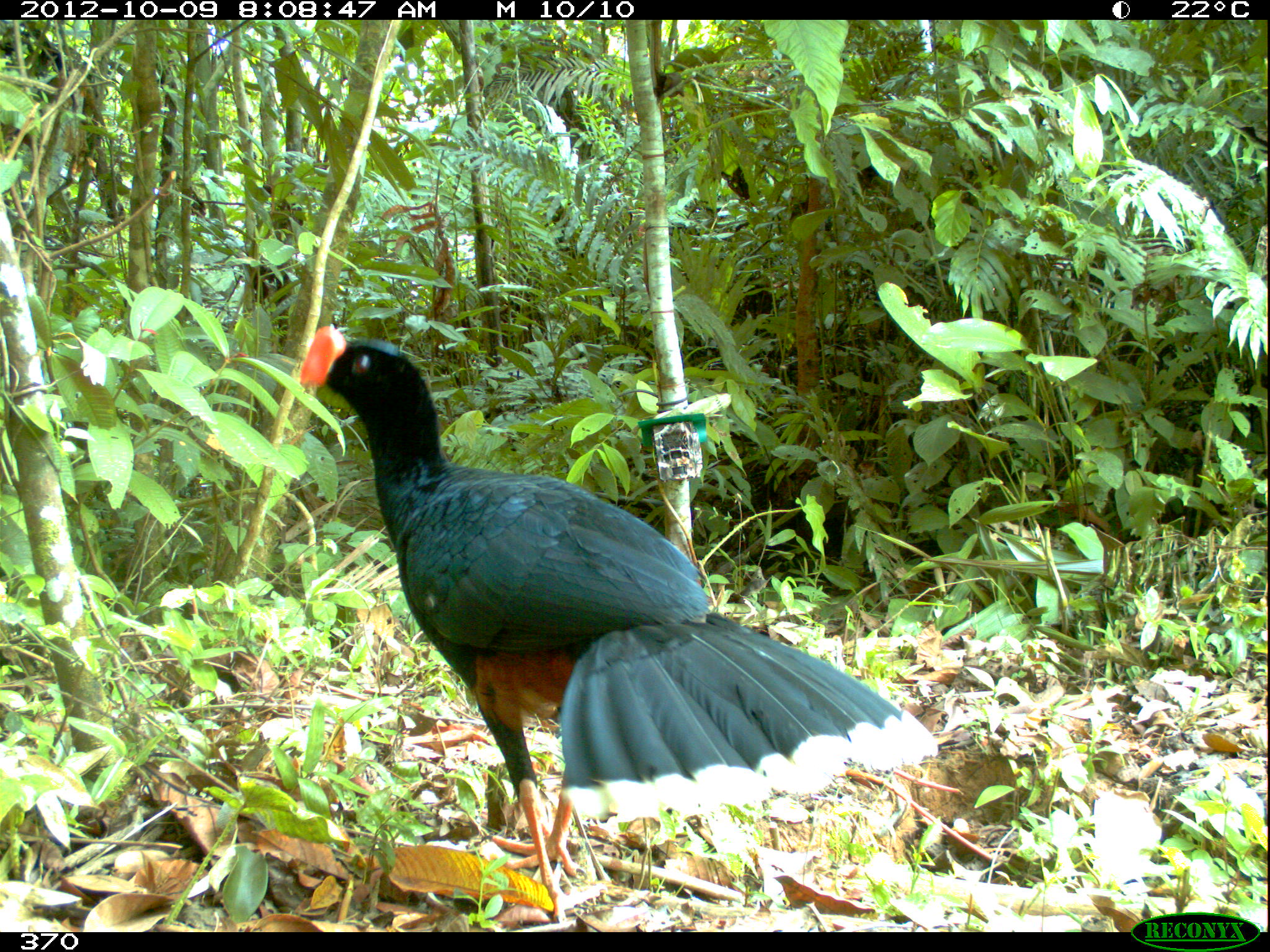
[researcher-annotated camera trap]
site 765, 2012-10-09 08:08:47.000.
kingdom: Animalia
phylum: Chordata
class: Aves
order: Galliformes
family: Cracidae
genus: Mitu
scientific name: Mitu tuberosum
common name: razor-billed curassow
Mitu tuberosum (razor-billed curassow).